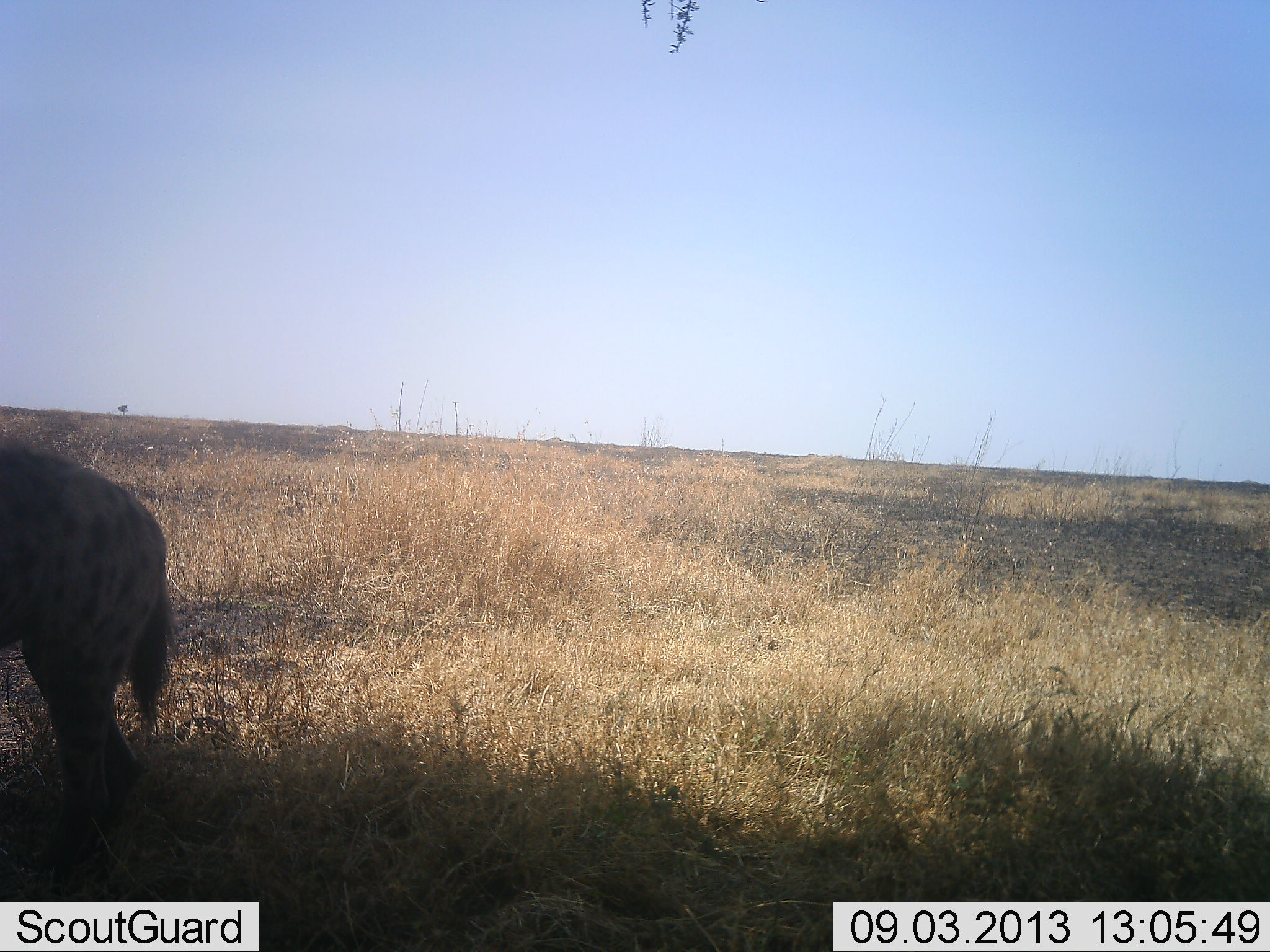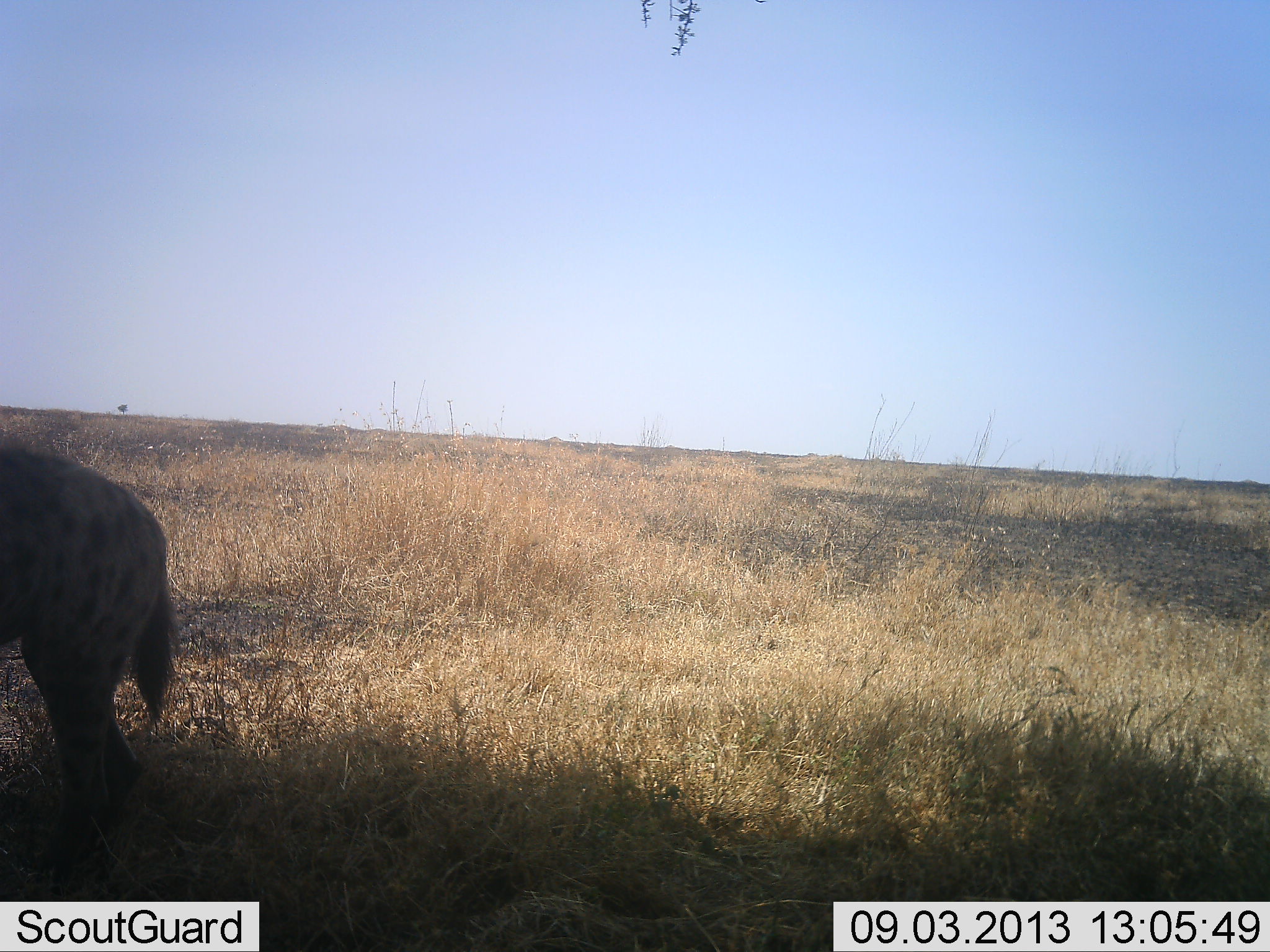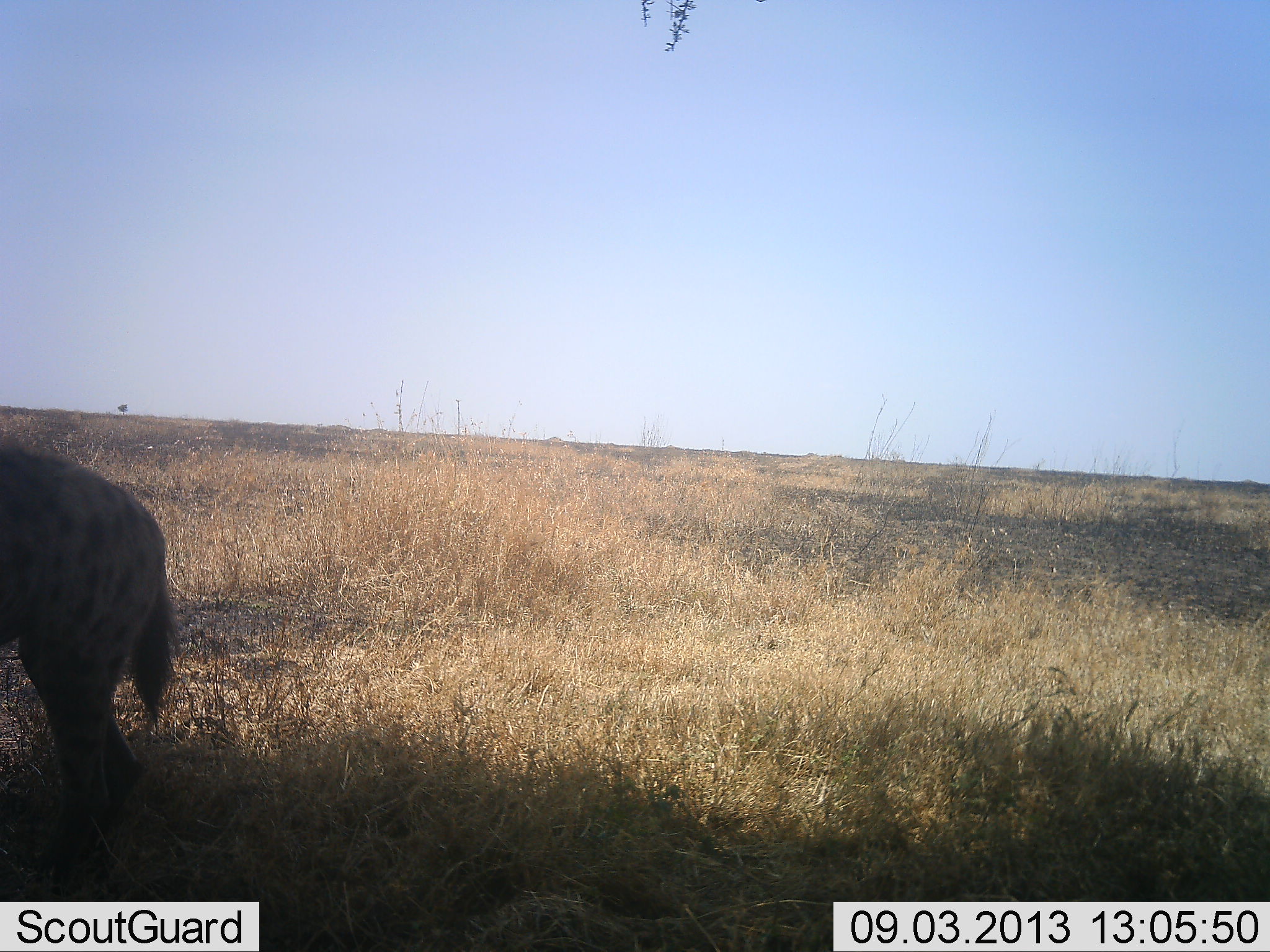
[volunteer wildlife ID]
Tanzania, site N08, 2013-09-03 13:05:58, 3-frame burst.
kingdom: Animalia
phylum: Chordata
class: Mammalia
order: Carnivora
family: Hyaenidae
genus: Crocuta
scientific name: Crocuta crocuta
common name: spotted hyena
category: hyenaspotted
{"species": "hyenaspotted (spotted hyena) (Crocuta crocuta)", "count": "1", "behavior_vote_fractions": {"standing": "96%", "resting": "0%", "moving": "4%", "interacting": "0%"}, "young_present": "0%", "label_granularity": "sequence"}